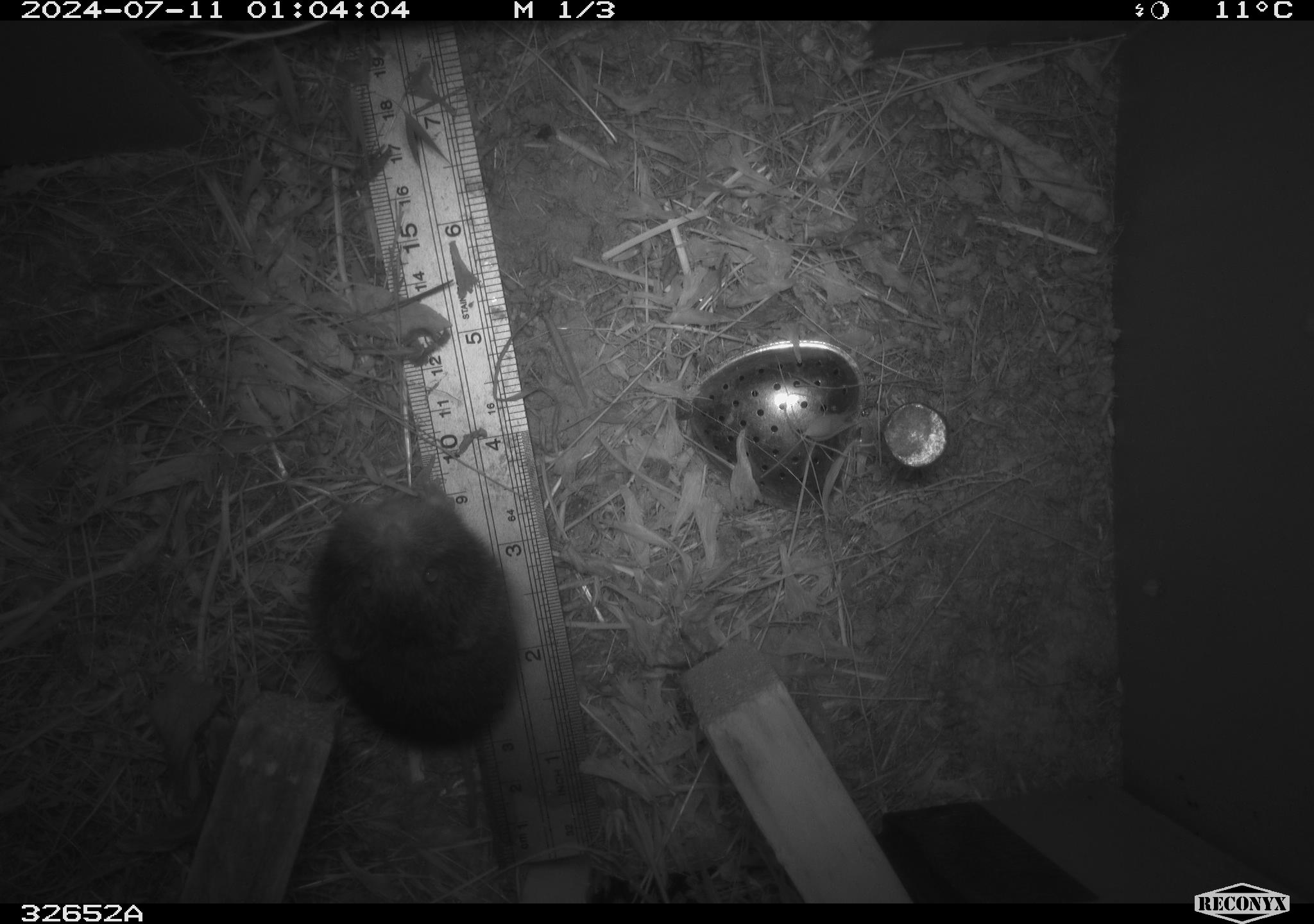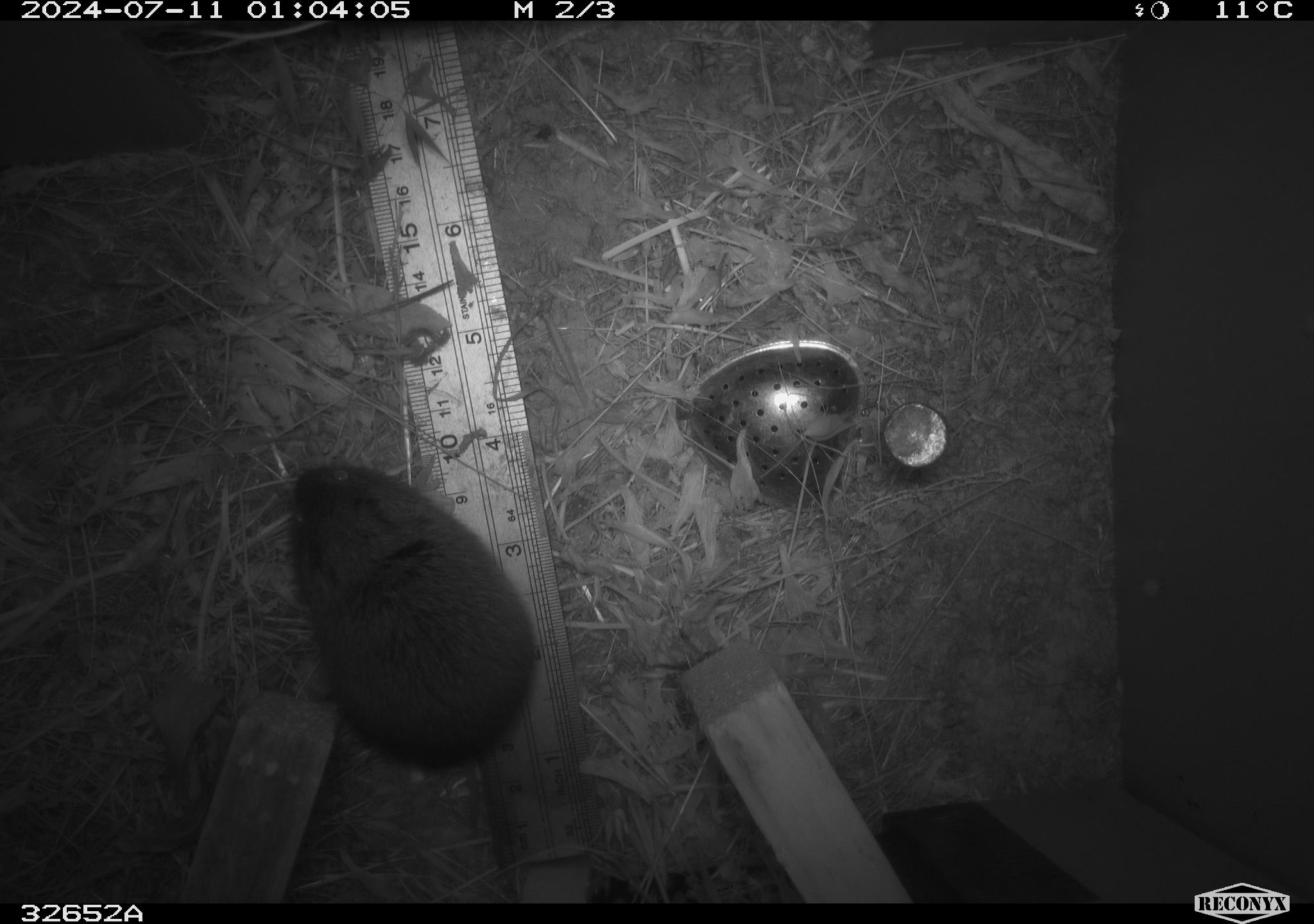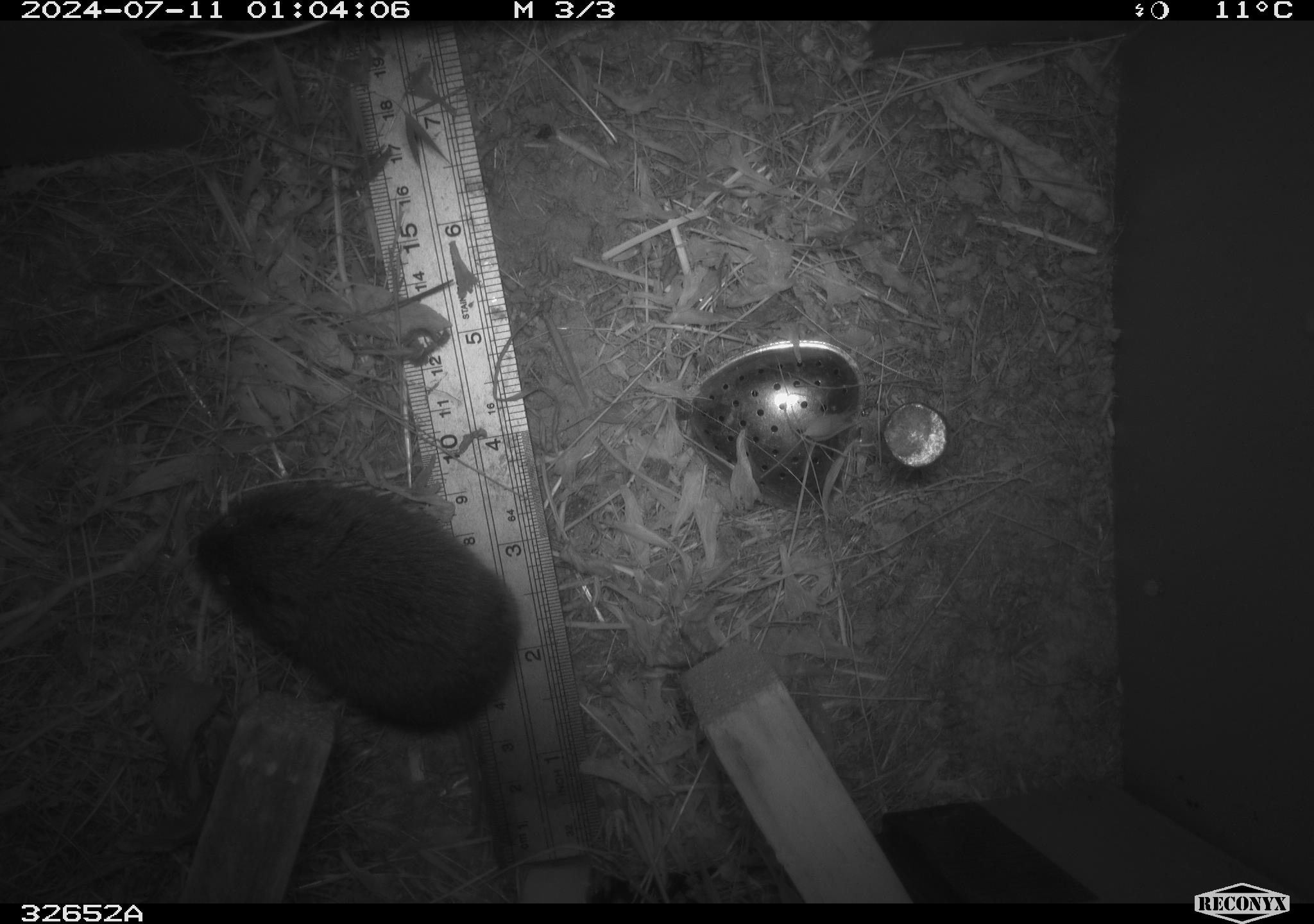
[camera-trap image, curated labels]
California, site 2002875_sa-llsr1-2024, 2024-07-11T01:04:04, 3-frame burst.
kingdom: Animalia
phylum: Chordata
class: Mammalia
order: Rodentia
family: Cricetidae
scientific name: Arvicolinae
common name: voles, lemmings, and muskrats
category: arvicolinae subfamily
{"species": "arvicolinae subfamily (voles, lemmings, and muskrats) (Arvicolinae)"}